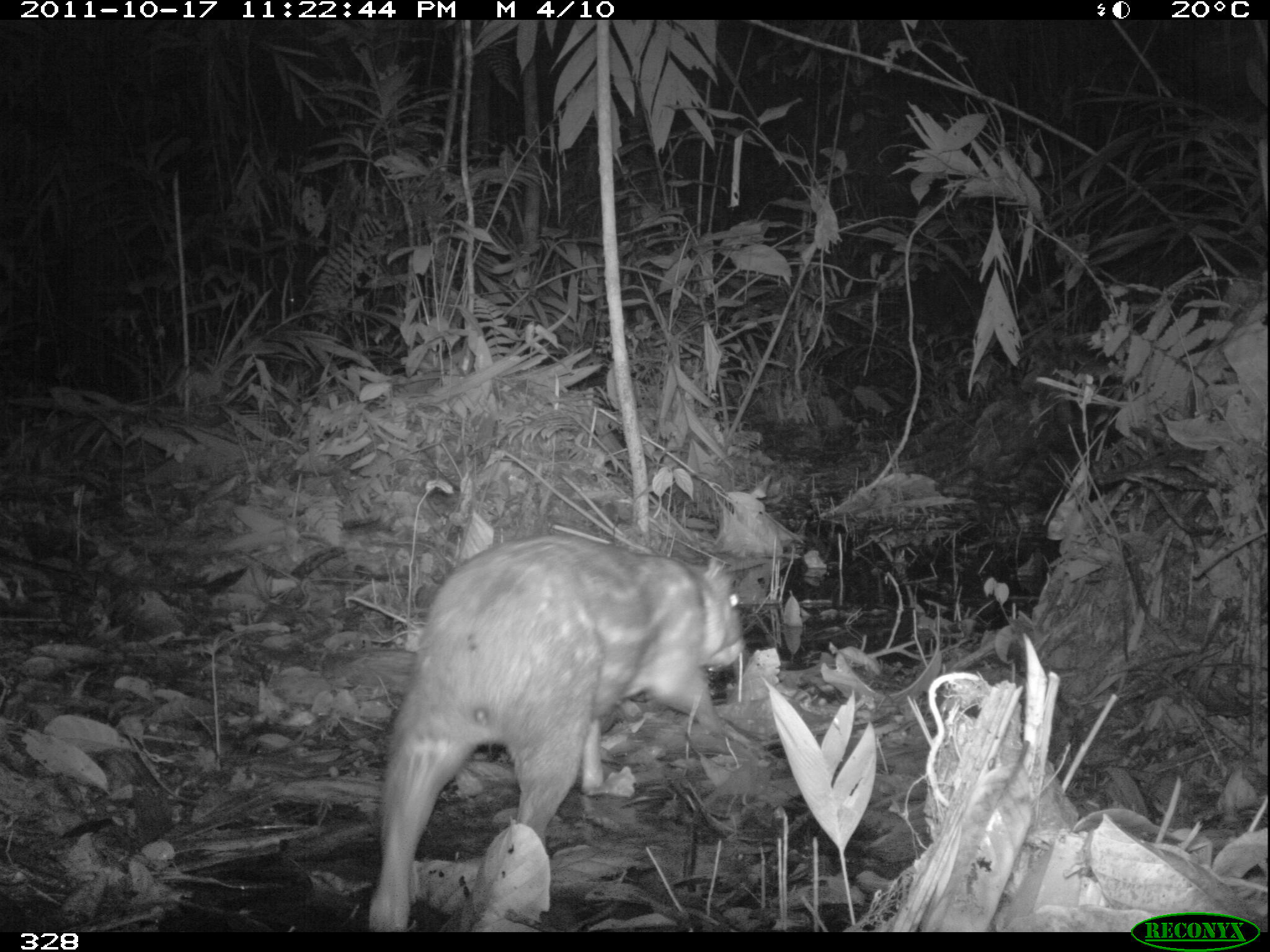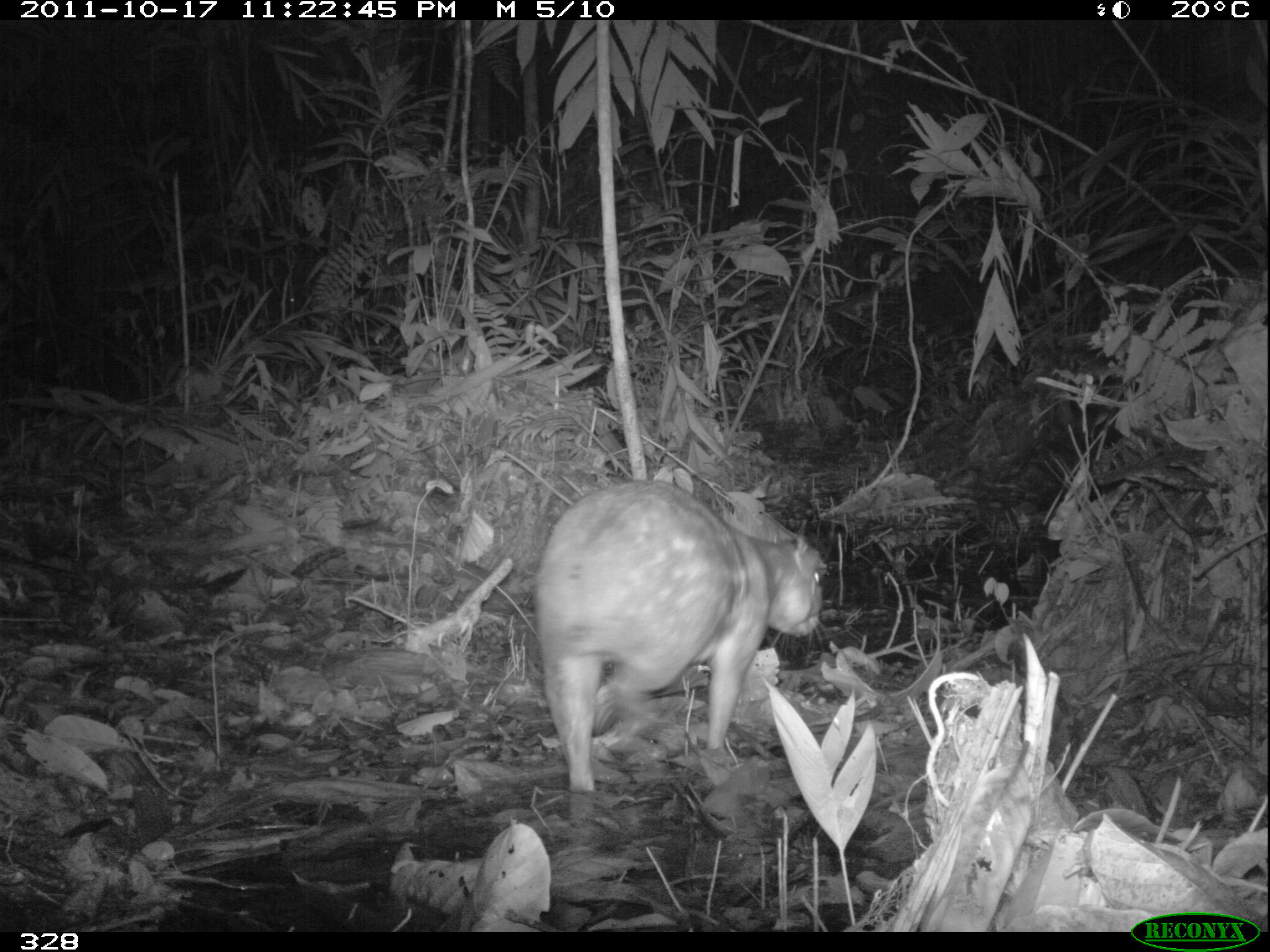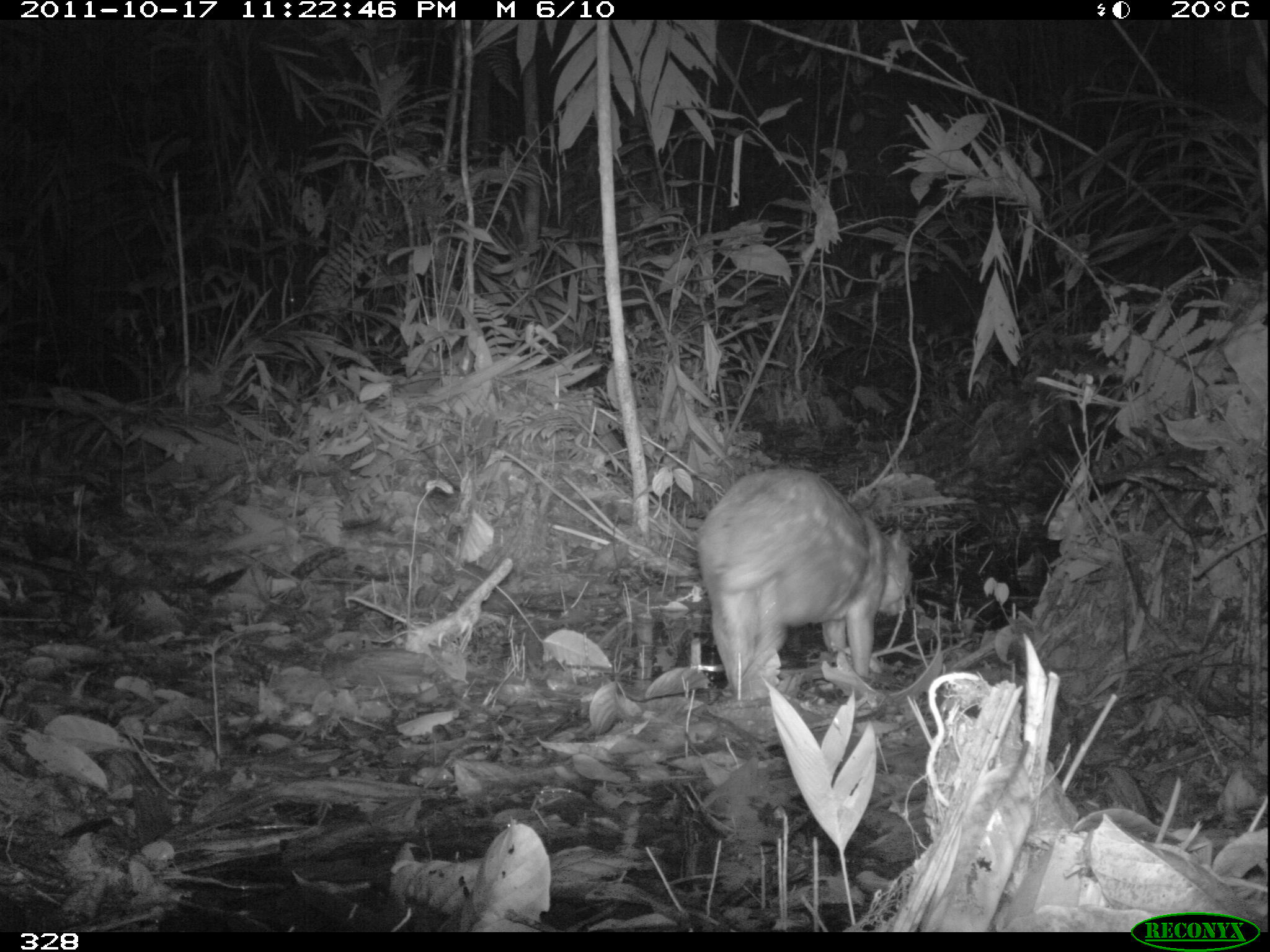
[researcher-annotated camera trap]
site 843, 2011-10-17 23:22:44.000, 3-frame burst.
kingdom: Animalia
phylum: Chordata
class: Mammalia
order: Rodentia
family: Cuniculidae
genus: Cuniculus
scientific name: Cuniculus paca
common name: spotted paca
Cuniculus paca (spotted paca).